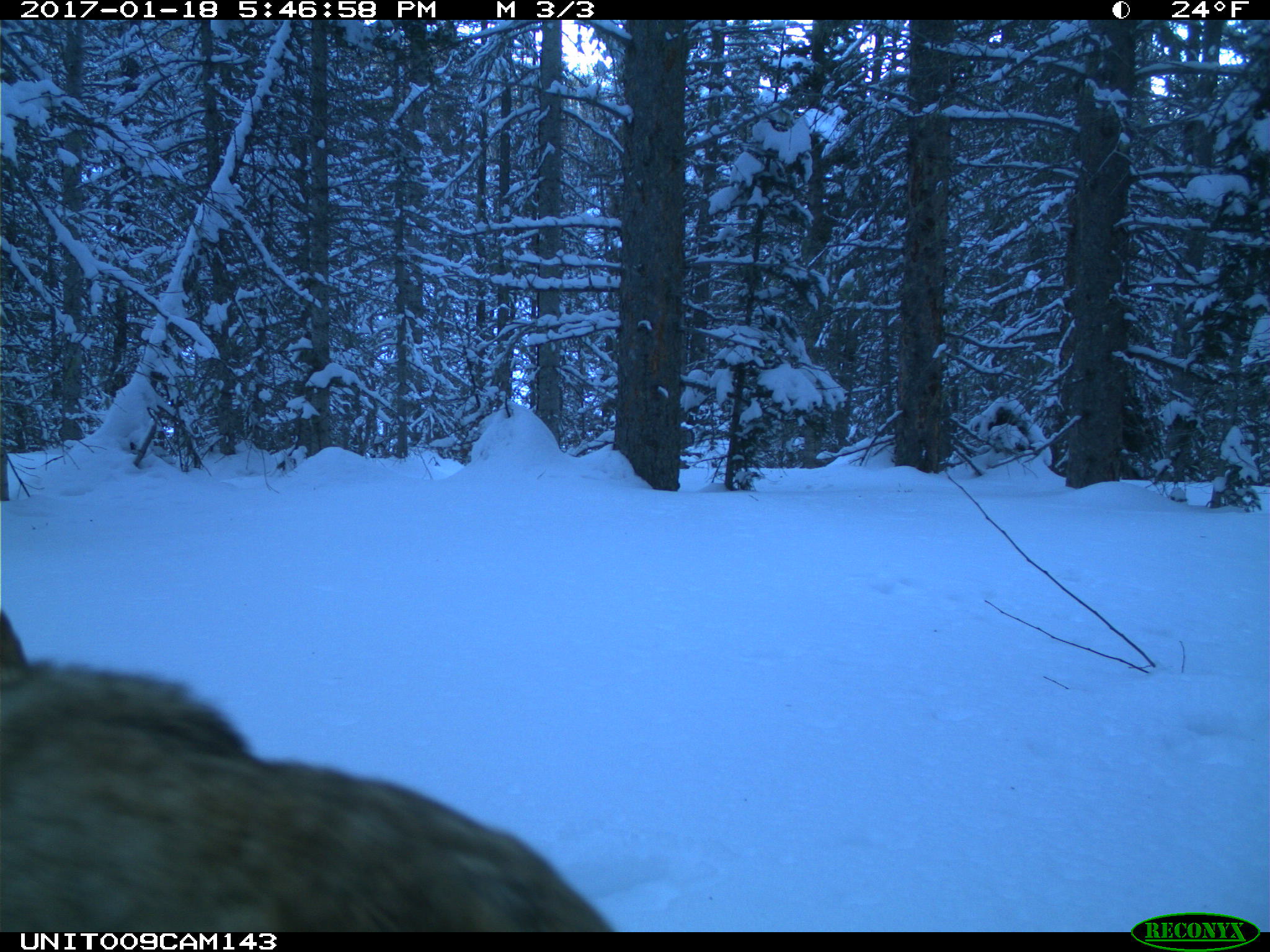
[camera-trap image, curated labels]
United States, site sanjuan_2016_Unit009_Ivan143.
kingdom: Animalia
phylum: Chordata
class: Mammalia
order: Carnivora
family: Canidae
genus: Canis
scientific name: Canis latrans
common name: coyote